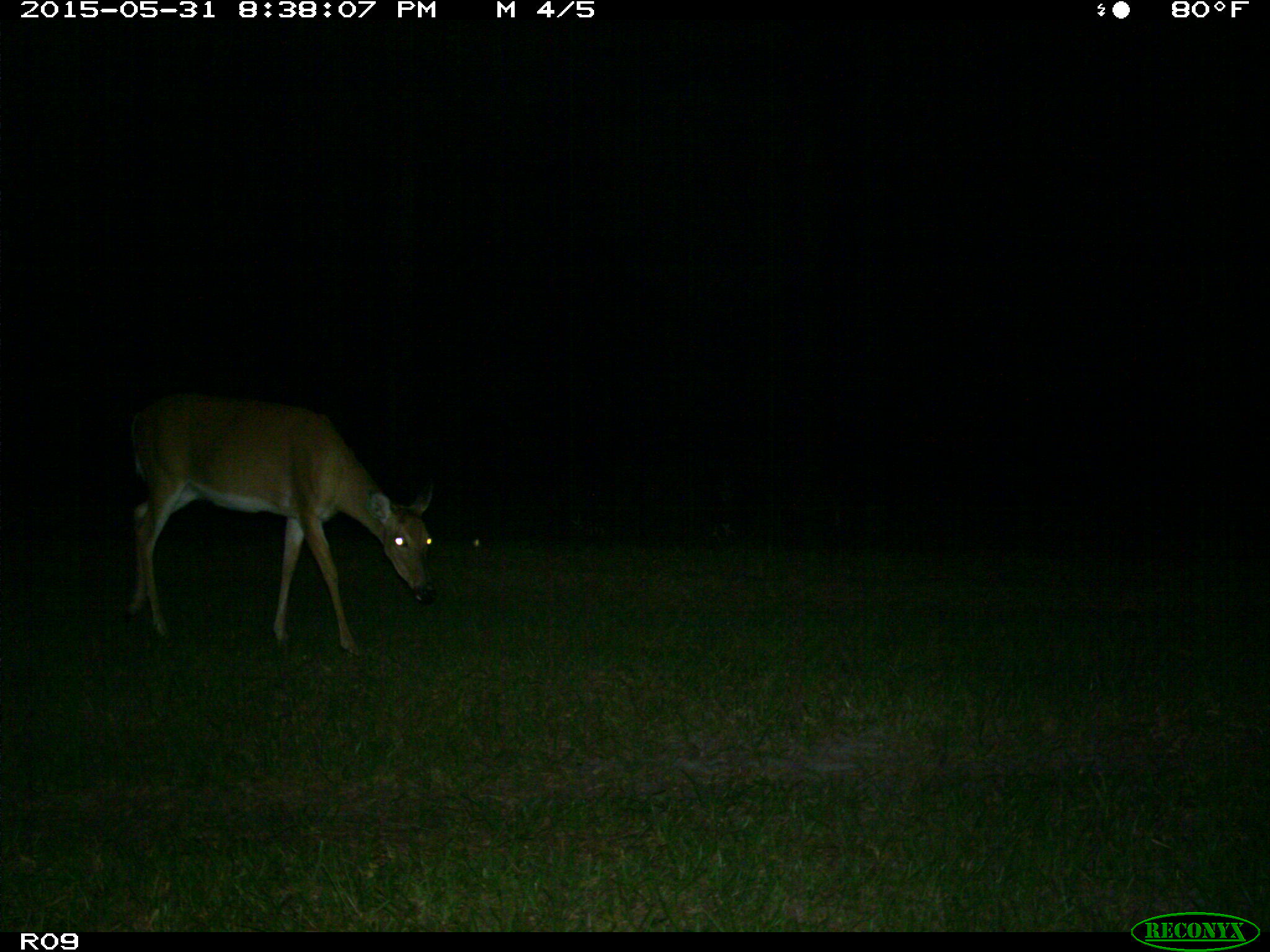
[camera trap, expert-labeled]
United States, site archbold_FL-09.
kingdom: Animalia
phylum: Chordata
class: Mammalia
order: Artiodactyla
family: Cervidae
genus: Odocoileus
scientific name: Odocoileus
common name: deer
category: unidentified deer